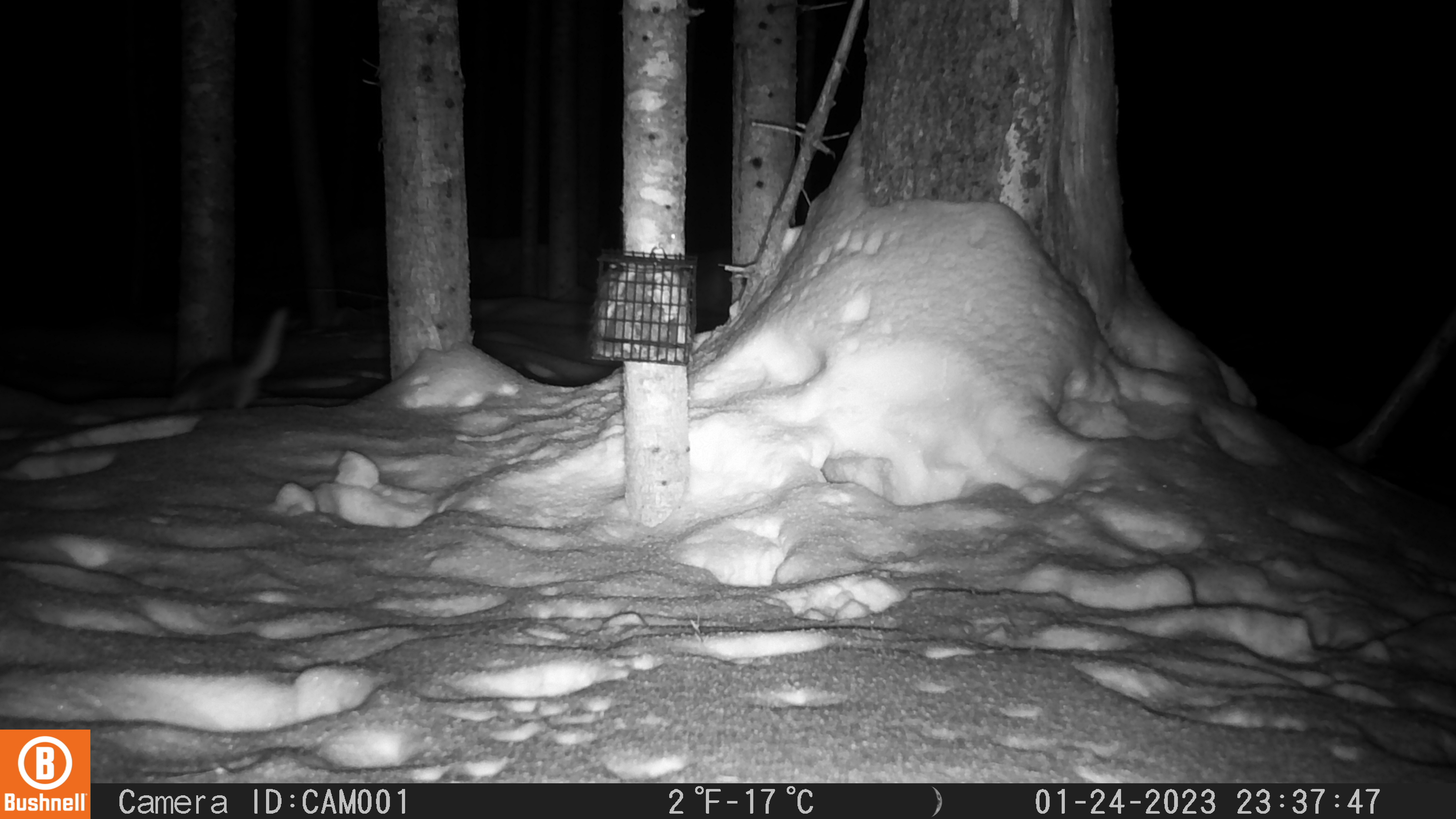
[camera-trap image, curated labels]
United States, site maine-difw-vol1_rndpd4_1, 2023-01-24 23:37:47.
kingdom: Animalia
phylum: Chordata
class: Mammalia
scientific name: Mammalia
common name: mammal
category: mammal sp.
Mammal sp. (mammal) (Mammalia).